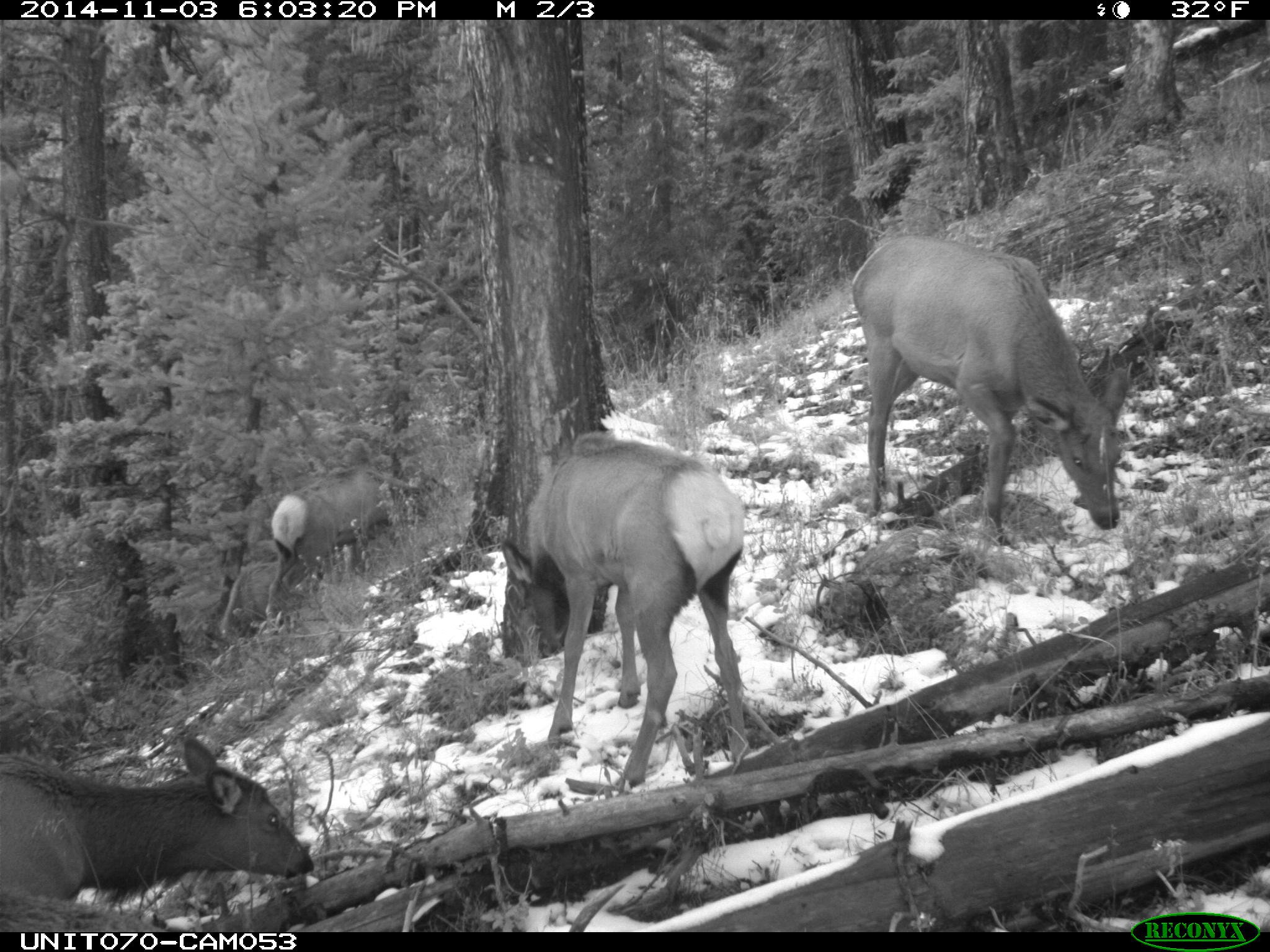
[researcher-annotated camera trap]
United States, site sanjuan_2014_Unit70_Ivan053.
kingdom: Animalia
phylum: Chordata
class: Mammalia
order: Artiodactyla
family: Cervidae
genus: Cervus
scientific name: Cervus elaphus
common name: red deer